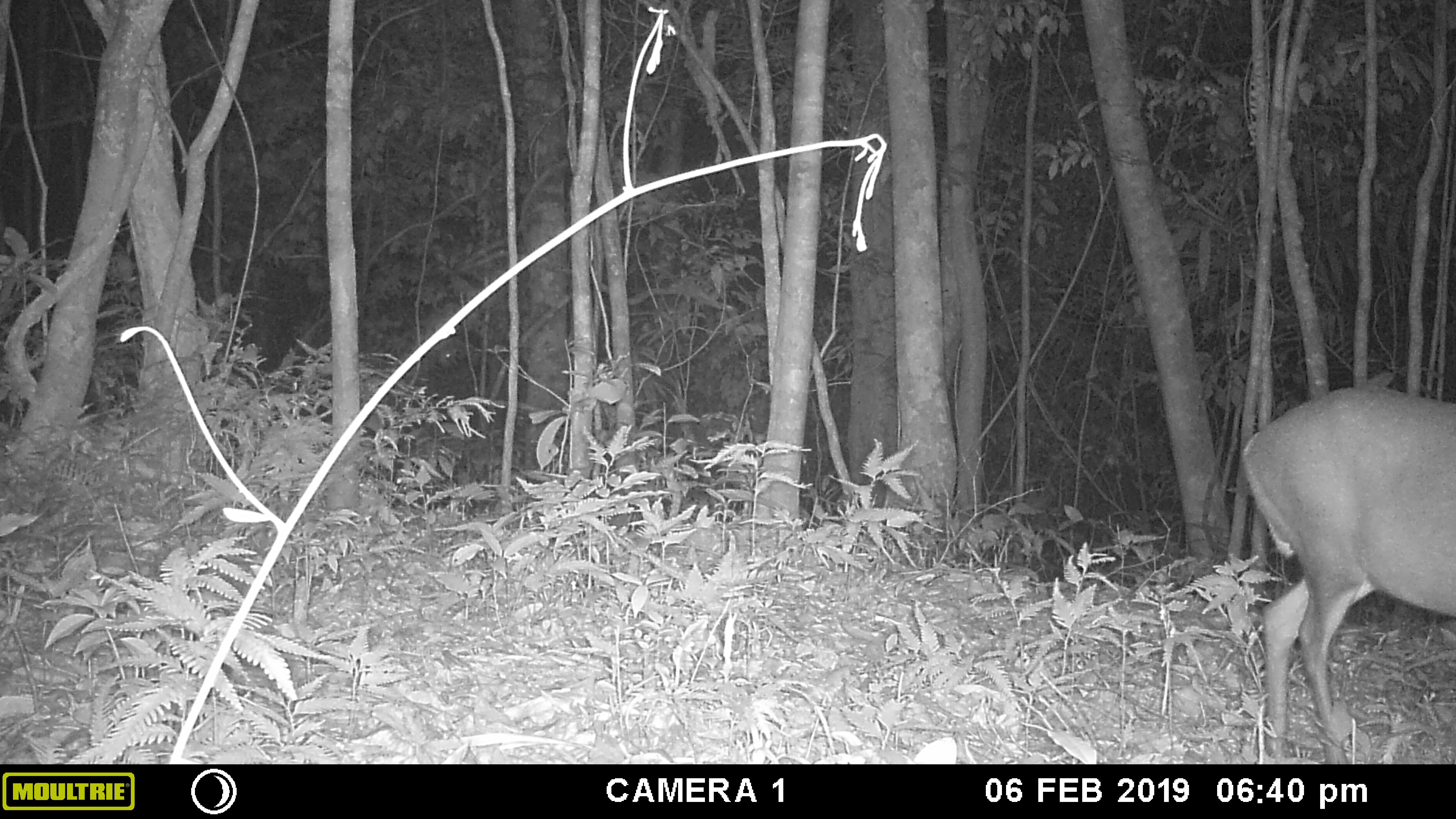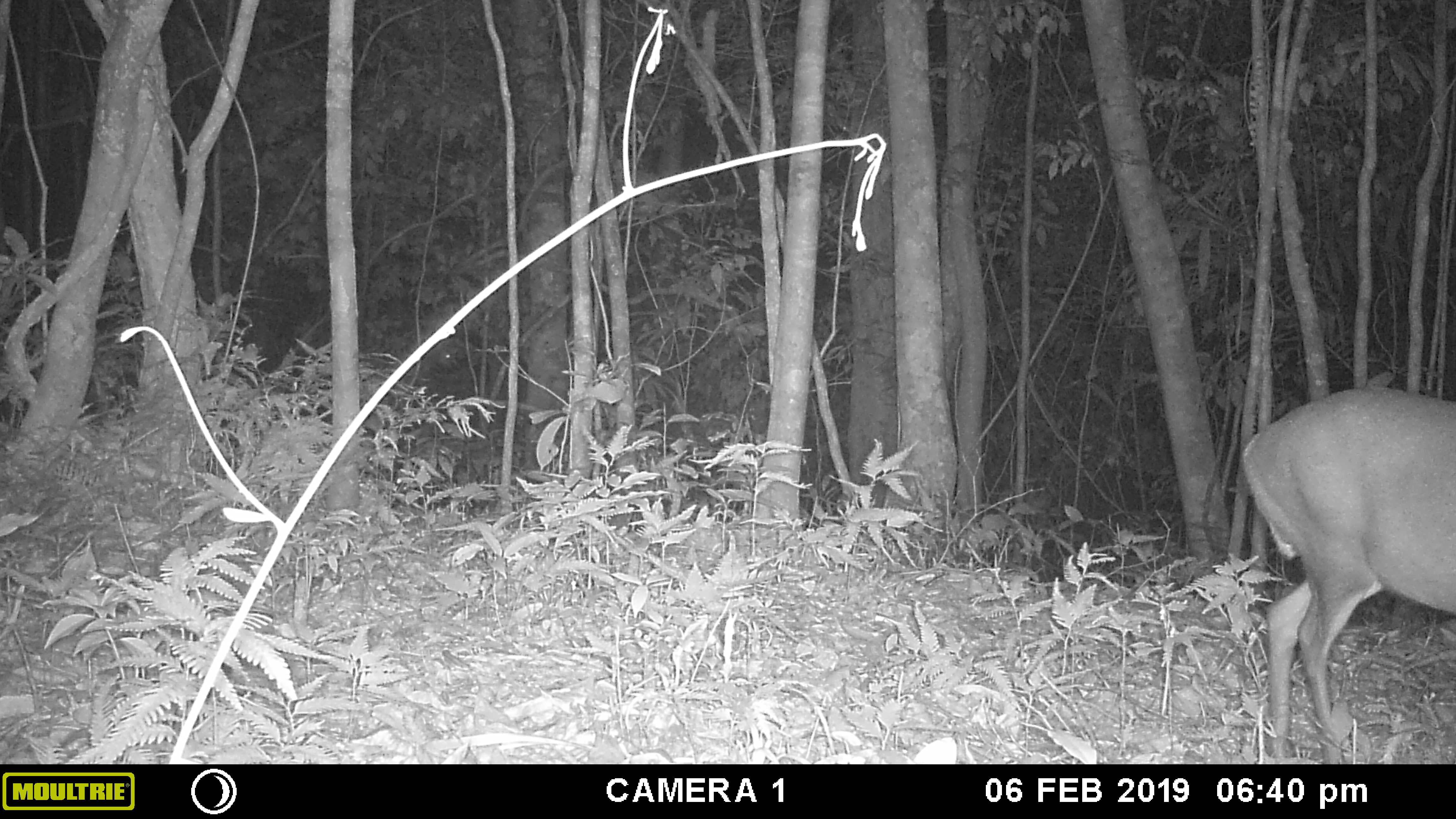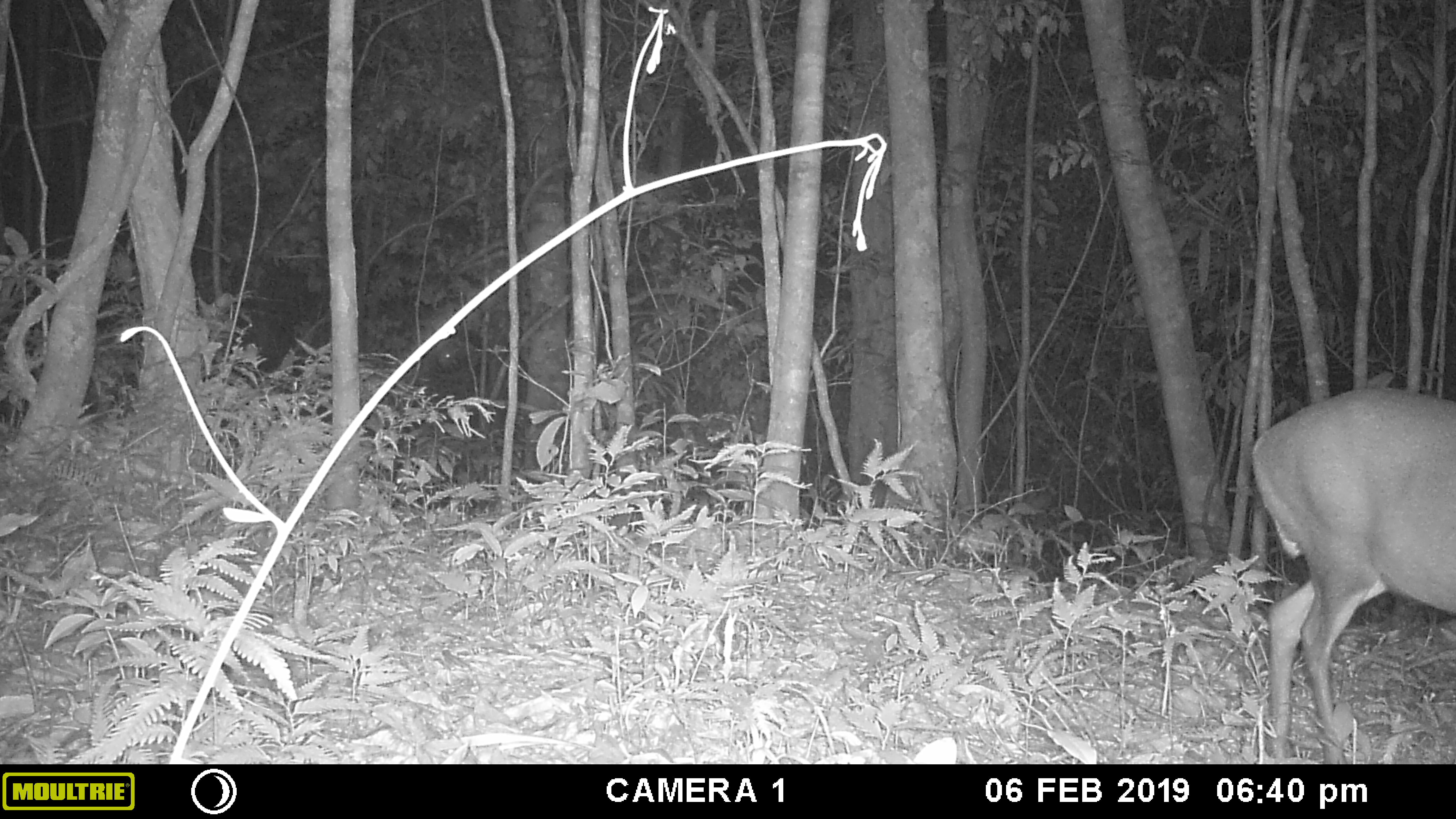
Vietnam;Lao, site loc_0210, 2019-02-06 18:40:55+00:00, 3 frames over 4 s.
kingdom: Animalia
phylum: Chordata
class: Mammalia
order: Artiodactyla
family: Cervidae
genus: Muntiacus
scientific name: Muntiacus rooseveltorum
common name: roosevelt's muntjac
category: roosevelts muntjac group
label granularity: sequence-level